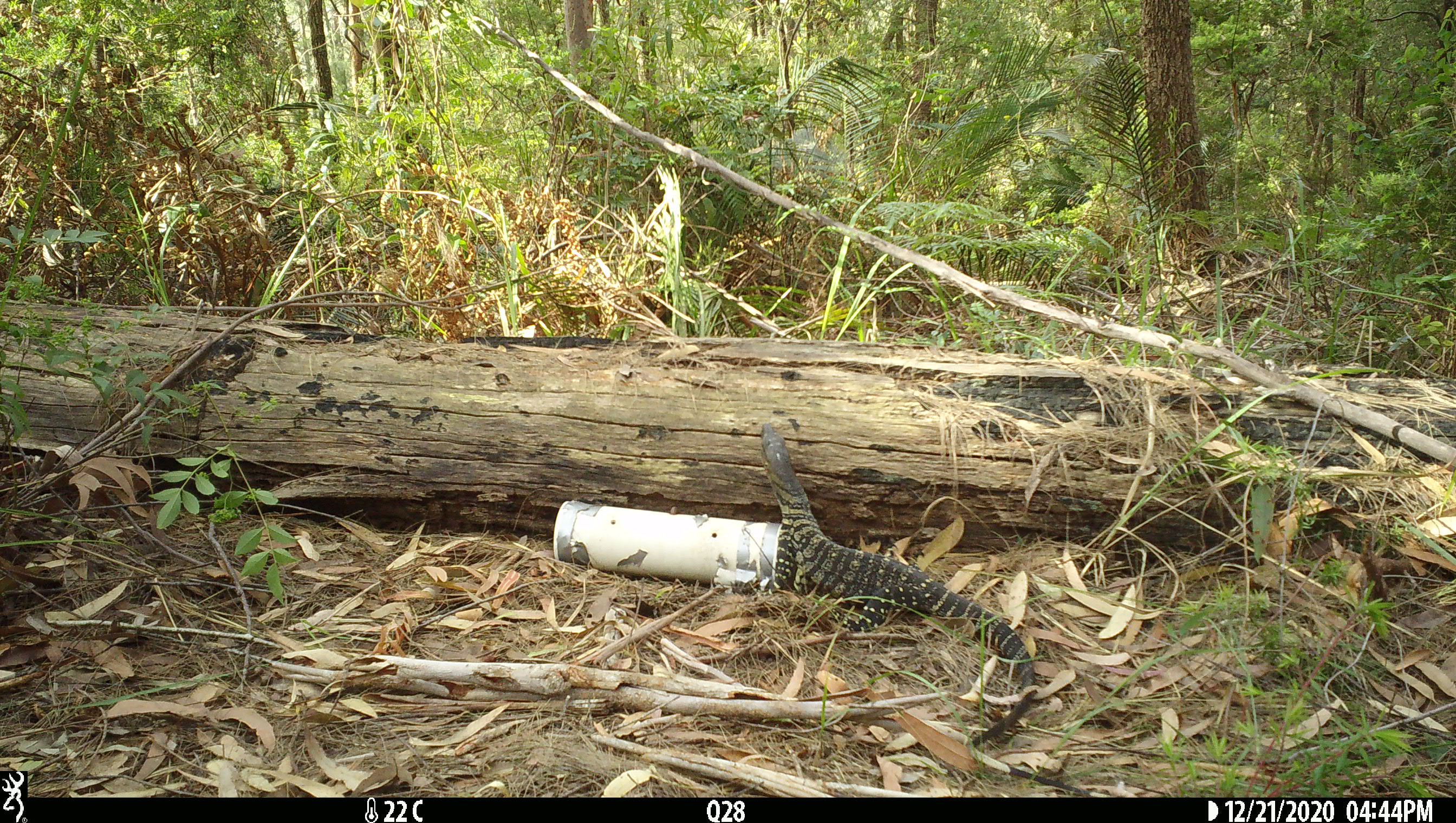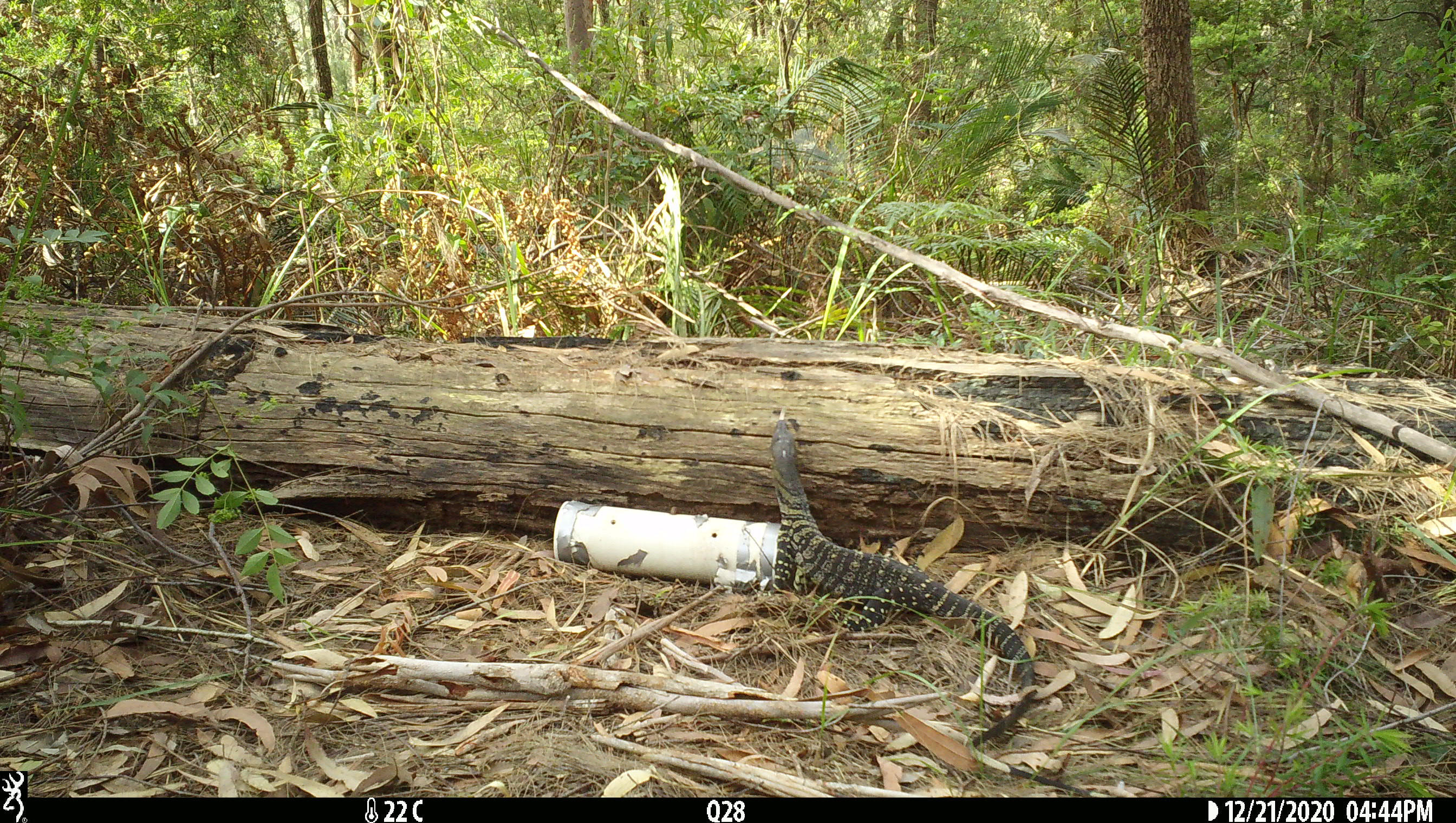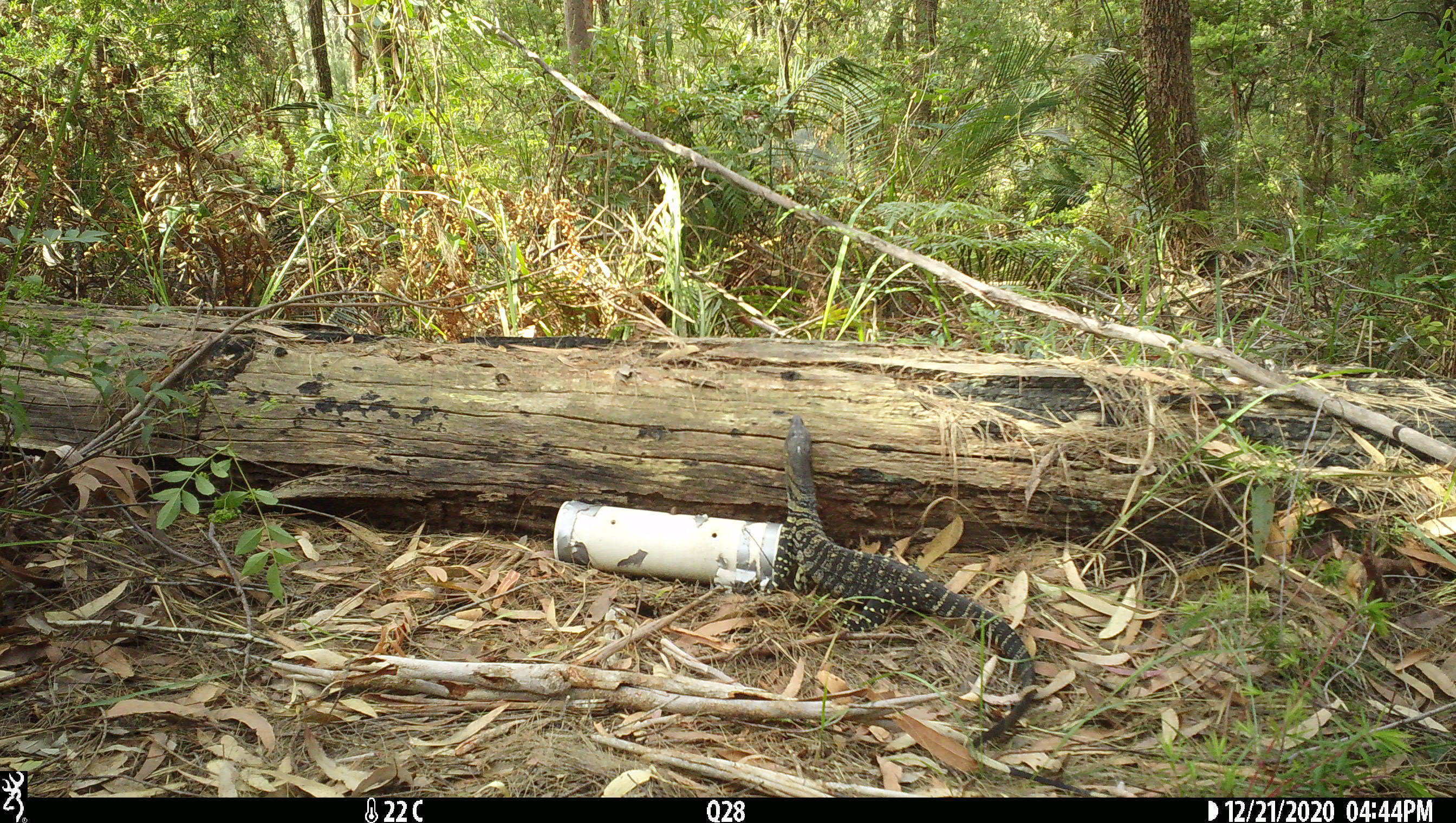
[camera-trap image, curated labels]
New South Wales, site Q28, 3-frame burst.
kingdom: Animalia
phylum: Chordata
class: Reptilia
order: Squamata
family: Varanidae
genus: Varanus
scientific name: Varanus varius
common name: lace monitor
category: goanna